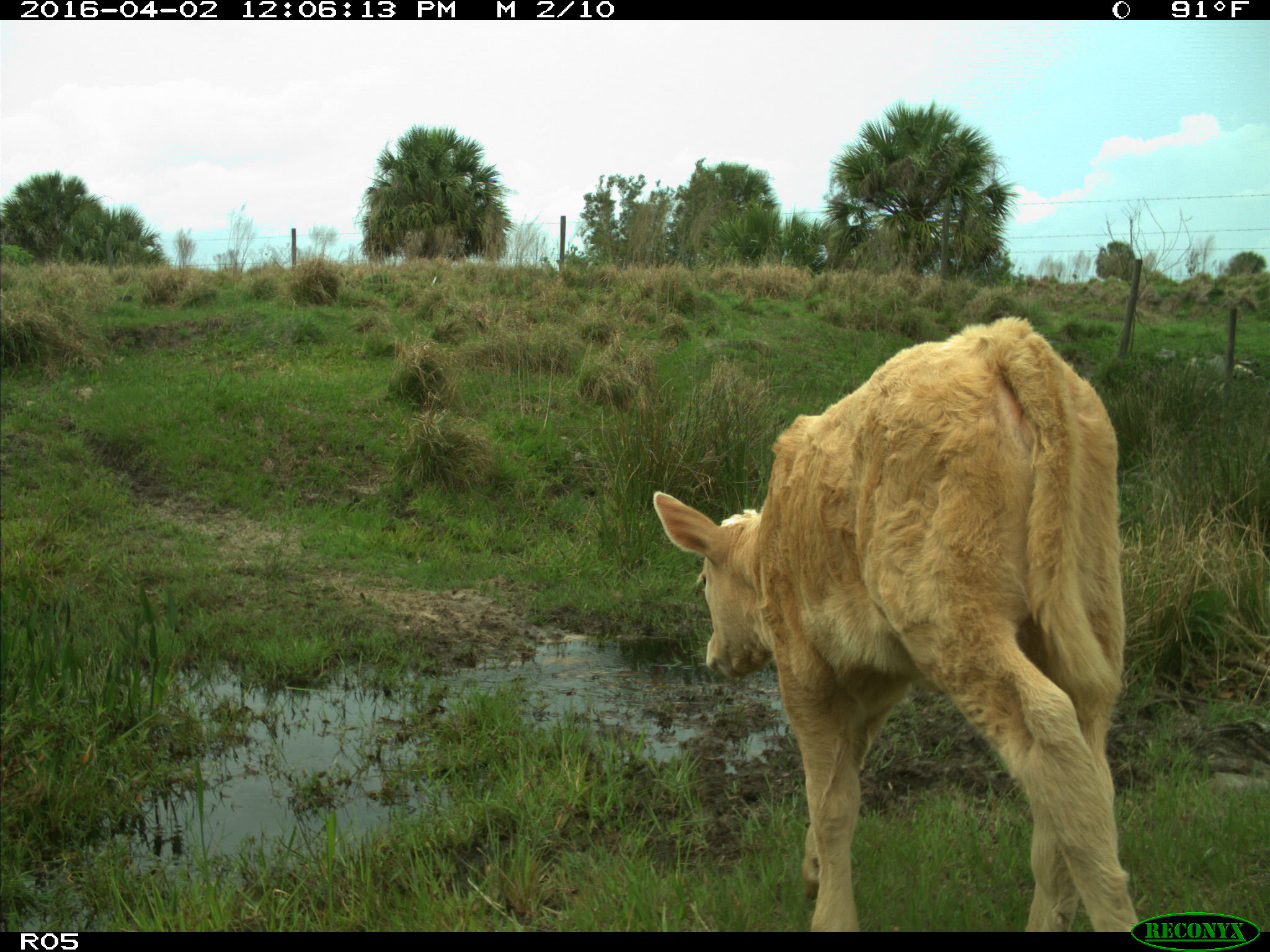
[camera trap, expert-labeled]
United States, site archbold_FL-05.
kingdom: Animalia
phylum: Chordata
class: Mammalia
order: Artiodactyla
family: Bovidae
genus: Bos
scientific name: Bos taurus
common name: domestic cow